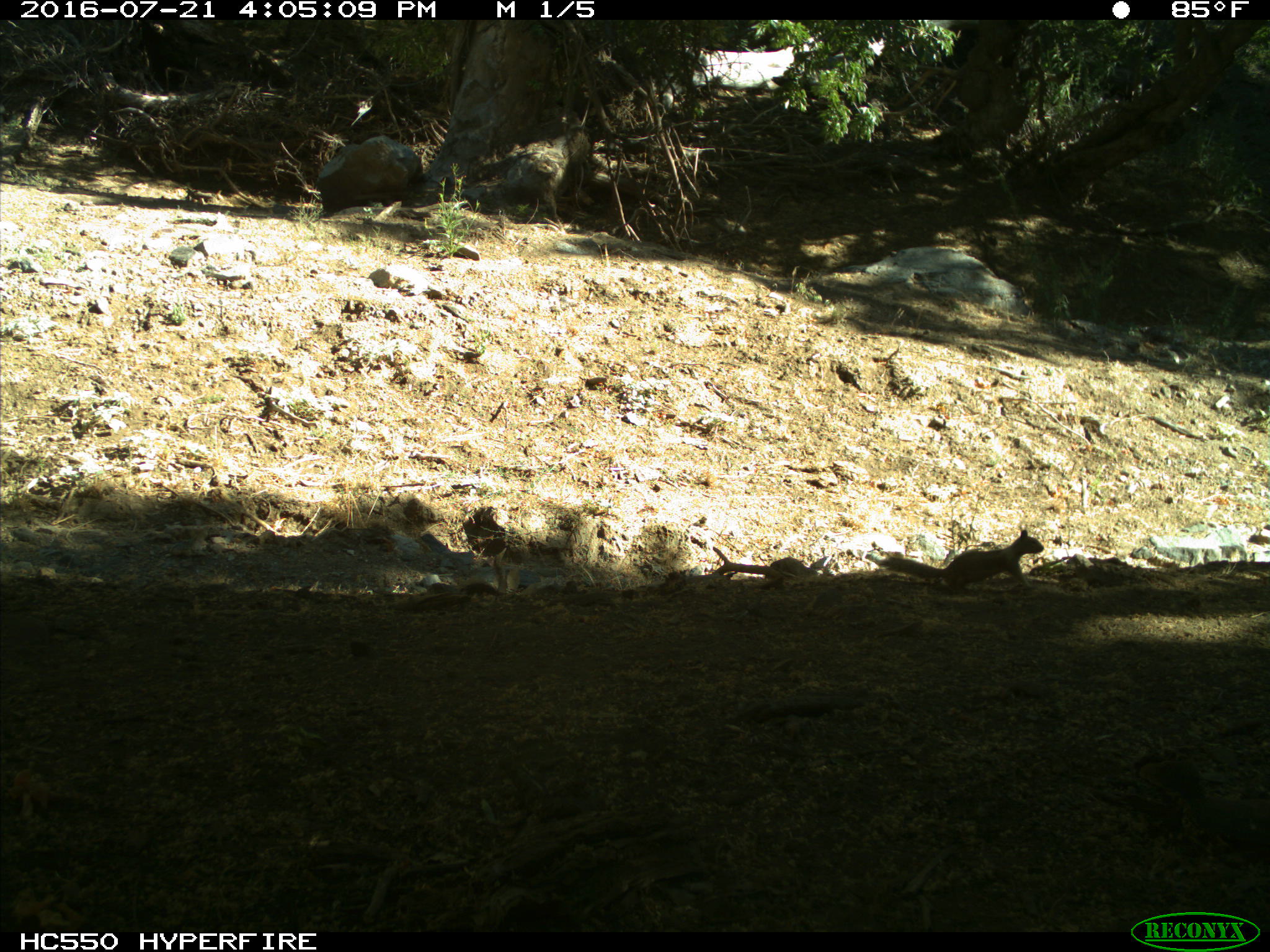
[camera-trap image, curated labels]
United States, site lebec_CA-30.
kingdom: Animalia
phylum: Chordata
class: Mammalia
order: Rodentia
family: Sciuridae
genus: Otospermophilus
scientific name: Otospermophilus beecheyi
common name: california ground squirrel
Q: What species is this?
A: Otospermophilus beecheyi (california ground squirrel).